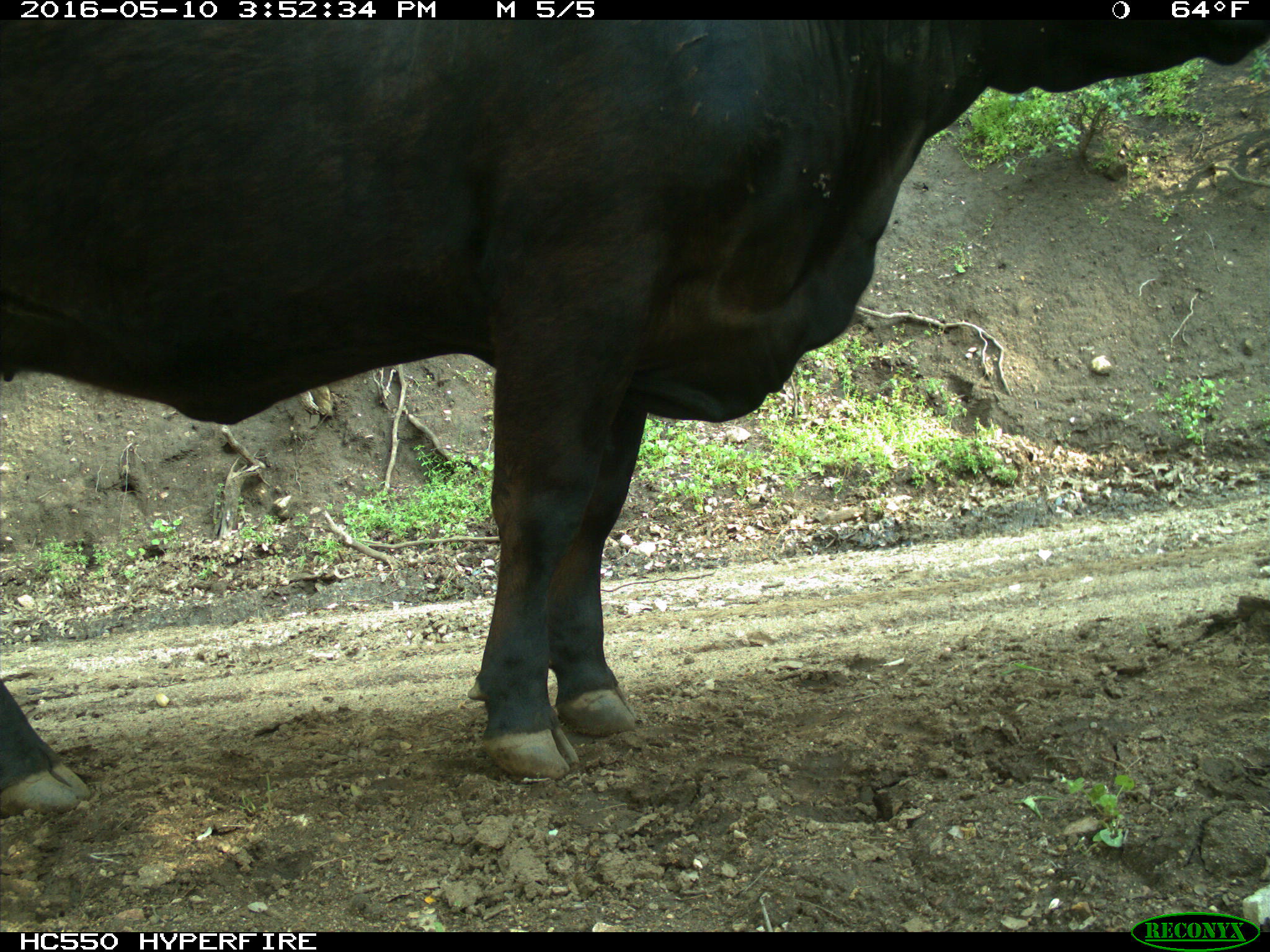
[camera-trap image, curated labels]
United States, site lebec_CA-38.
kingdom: Animalia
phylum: Chordata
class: Mammalia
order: Artiodactyla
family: Bovidae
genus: Bos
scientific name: Bos taurus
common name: domestic cow